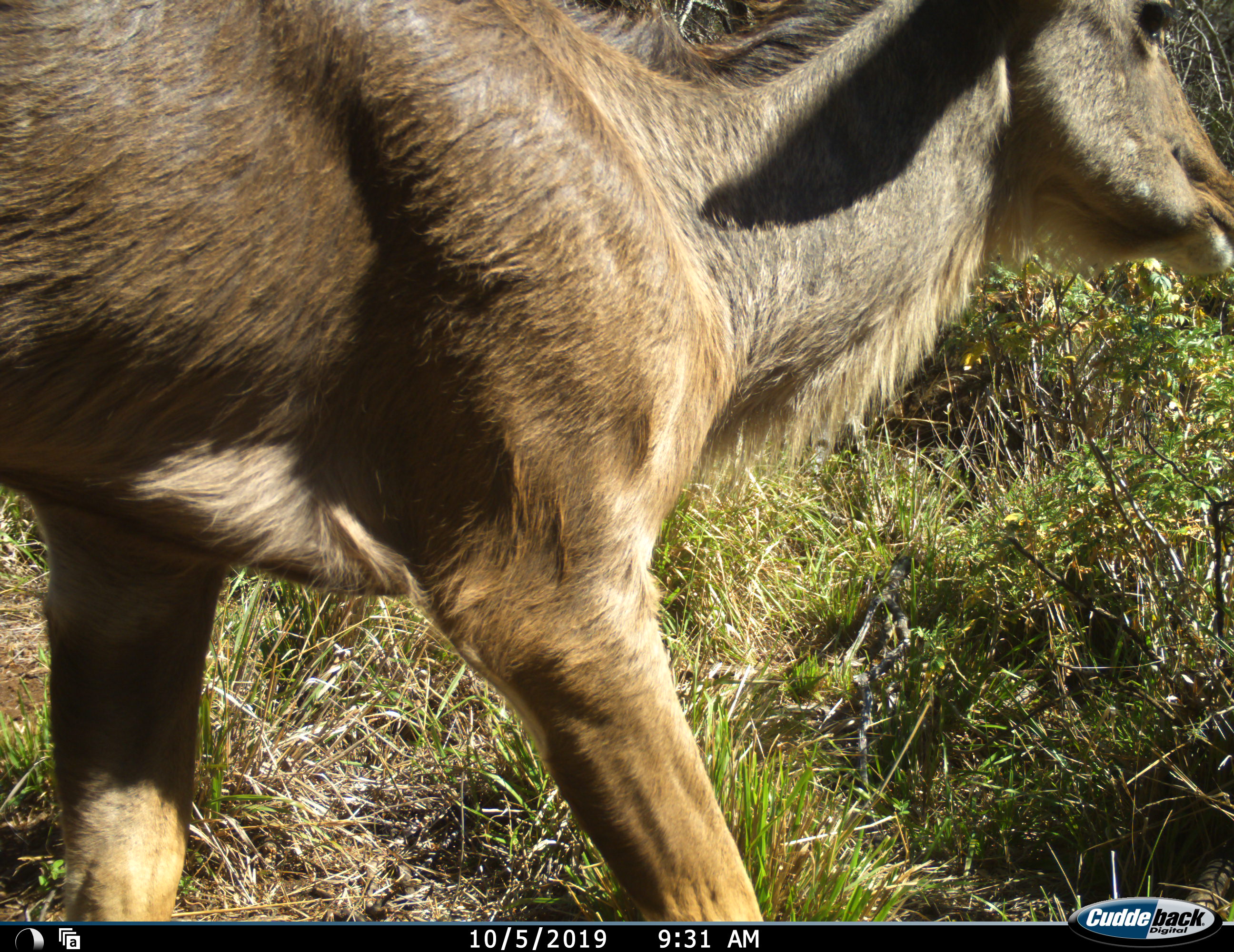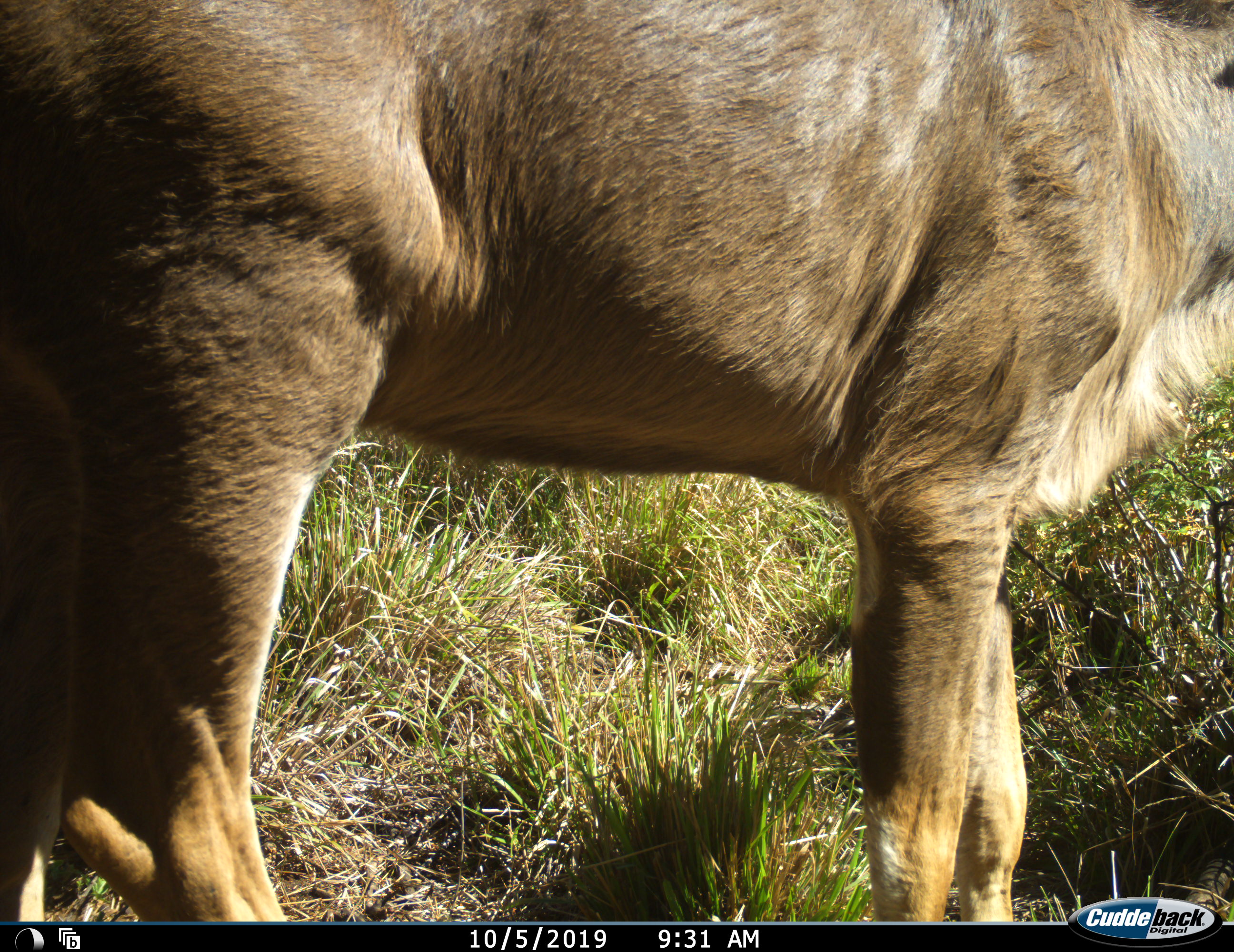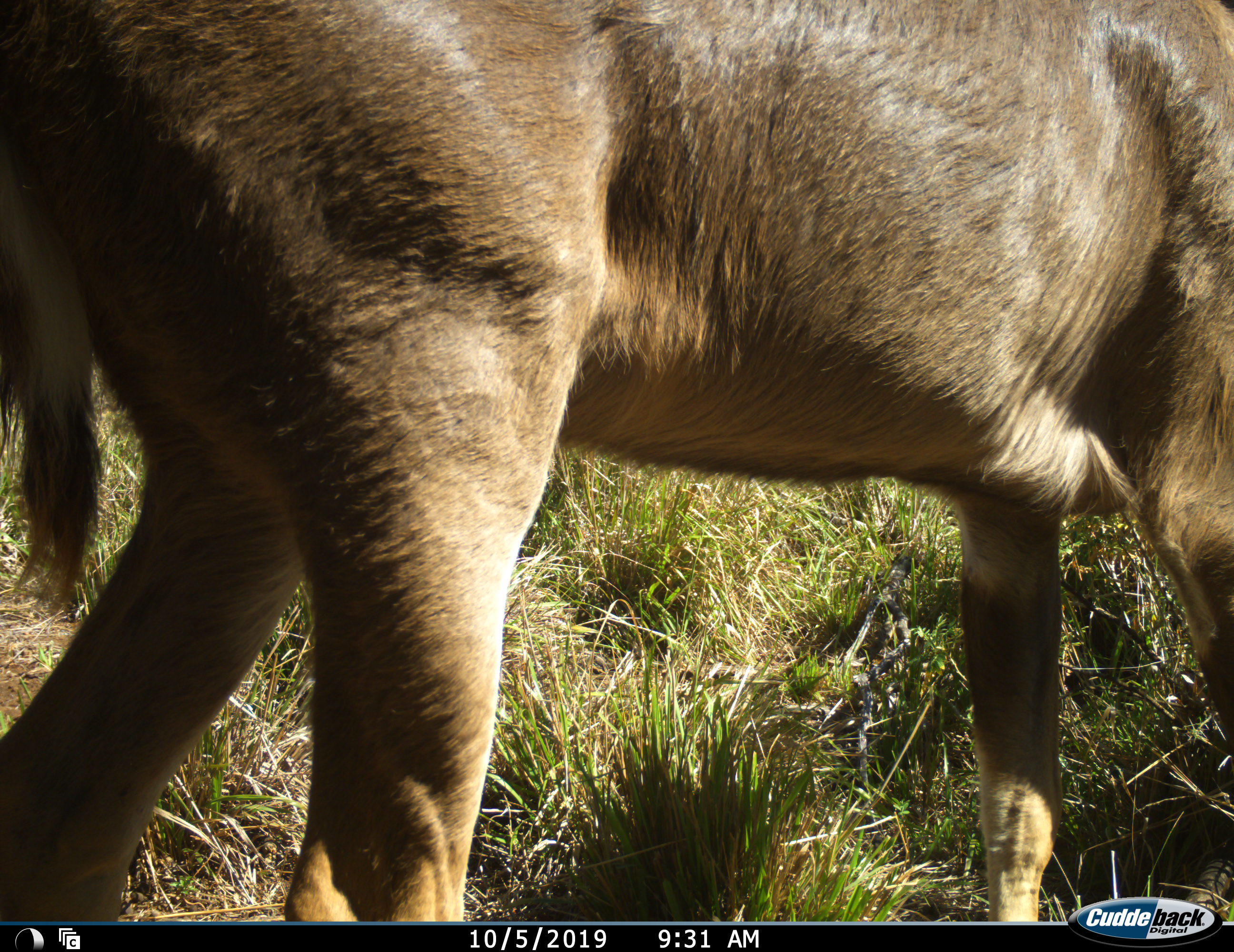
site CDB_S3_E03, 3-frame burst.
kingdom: Animalia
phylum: Chordata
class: Mammalia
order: Artiodactyla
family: Bovidae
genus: Tragelaphus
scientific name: Tragelaphus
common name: kudu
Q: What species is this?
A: Kudu (Tragelaphus).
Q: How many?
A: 1.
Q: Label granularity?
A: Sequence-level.